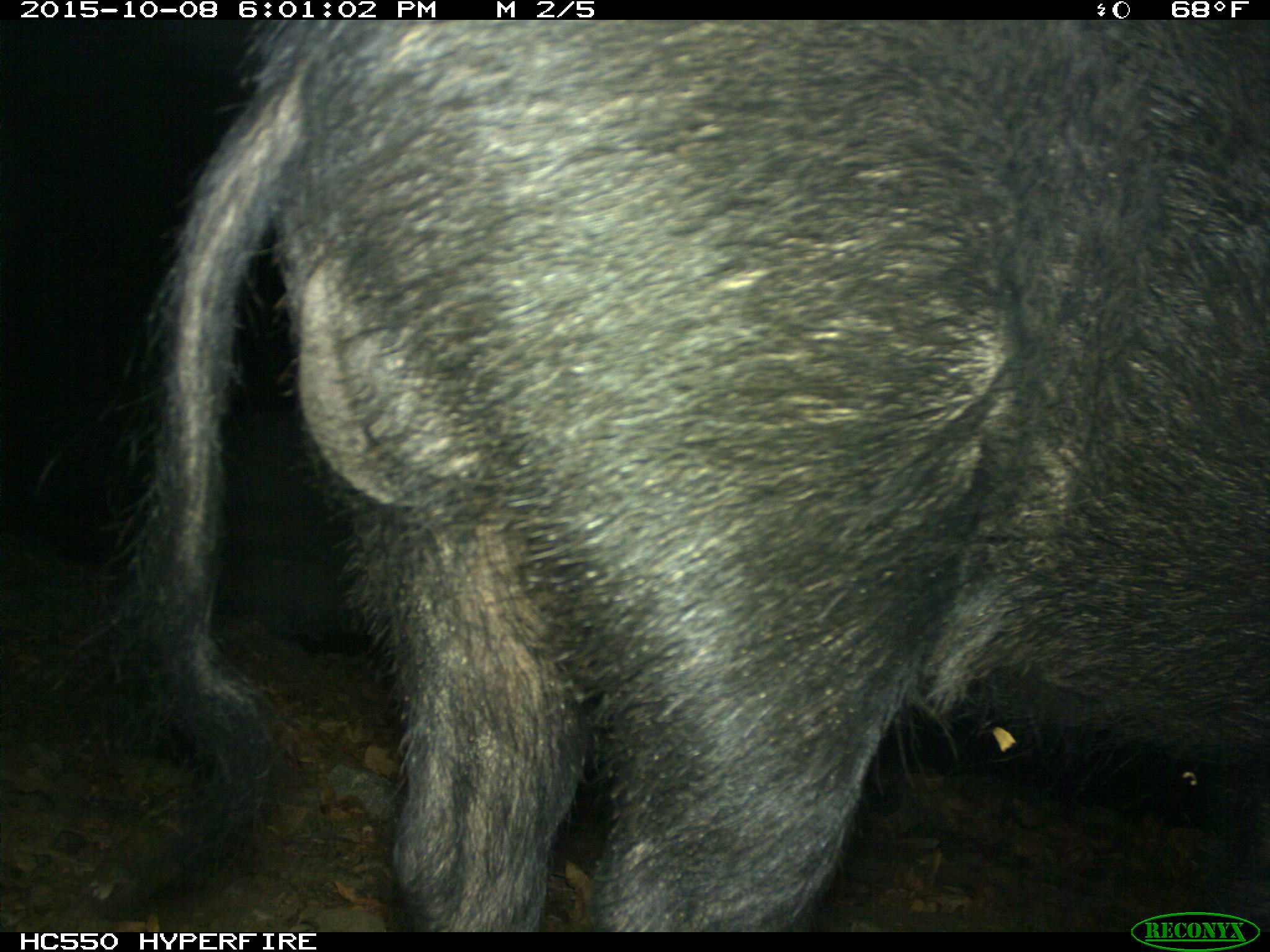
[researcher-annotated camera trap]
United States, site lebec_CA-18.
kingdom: Animalia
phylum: Chordata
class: Mammalia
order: Artiodactyla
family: Suidae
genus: Sus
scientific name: Sus scrofa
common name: wild boar